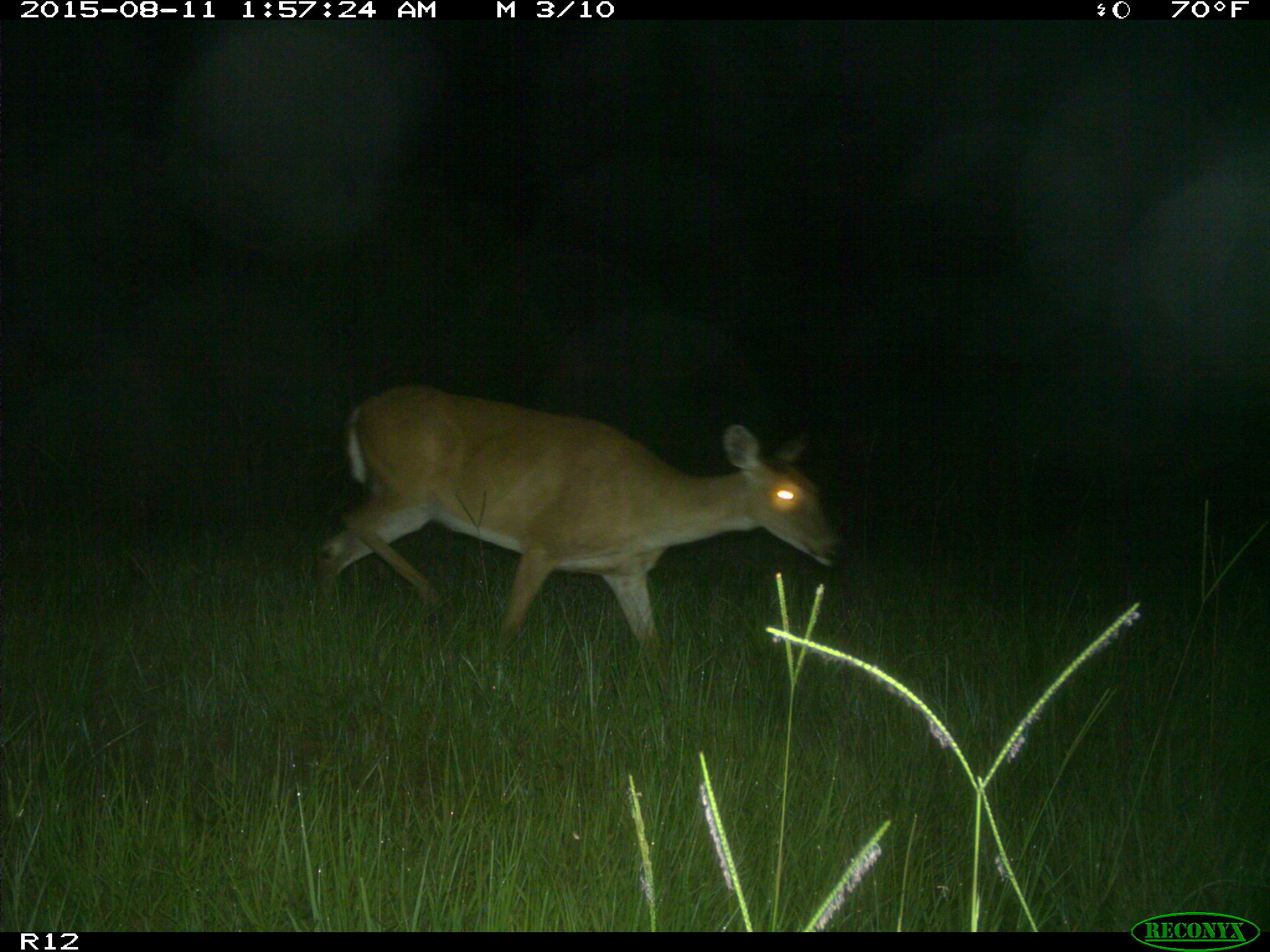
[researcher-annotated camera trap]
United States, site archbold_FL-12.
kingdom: Animalia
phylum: Chordata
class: Mammalia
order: Artiodactyla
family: Cervidae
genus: Odocoileus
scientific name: Odocoileus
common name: deer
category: unidentified deer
Unidentified deer (deer) (Odocoileus).